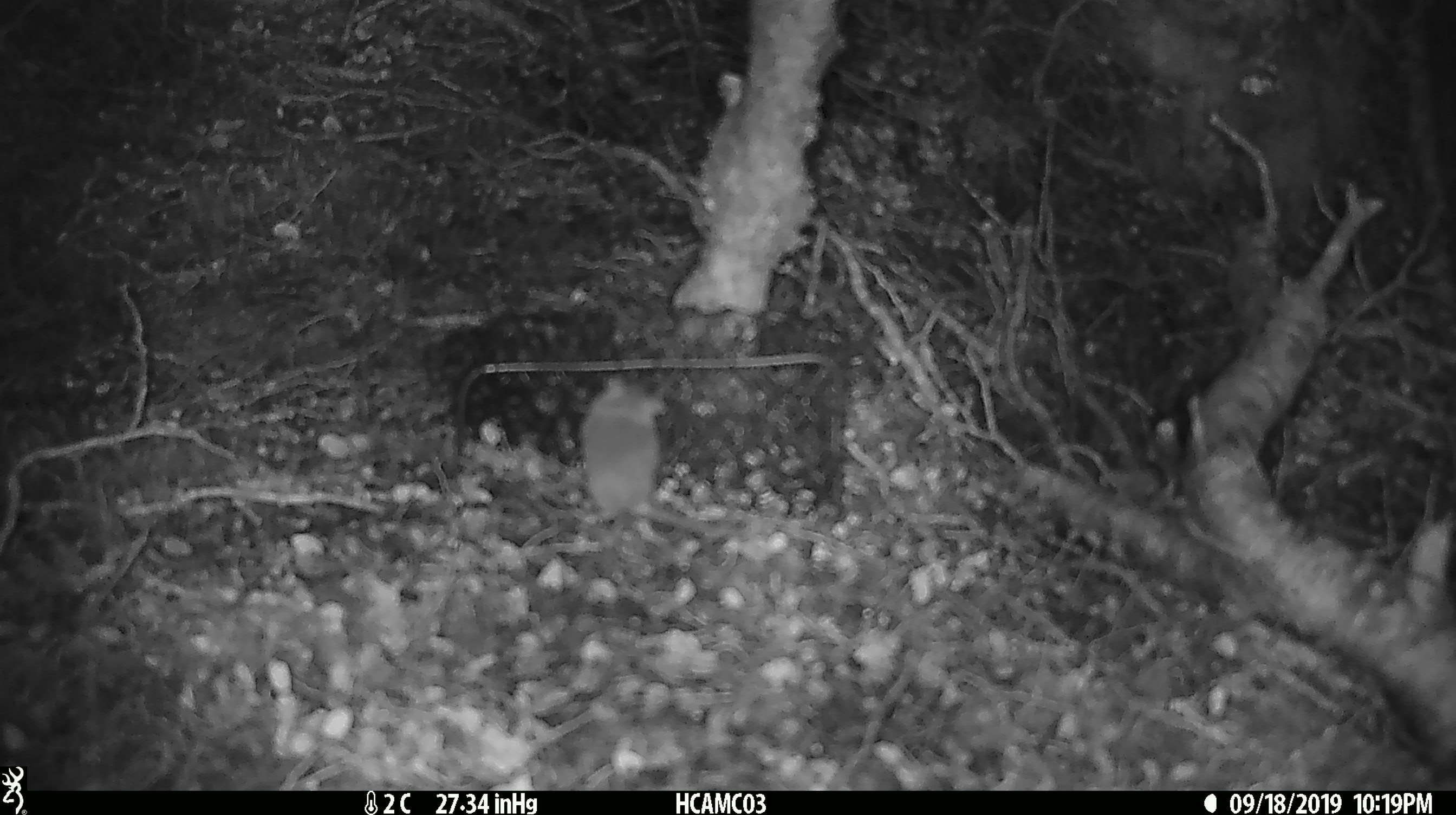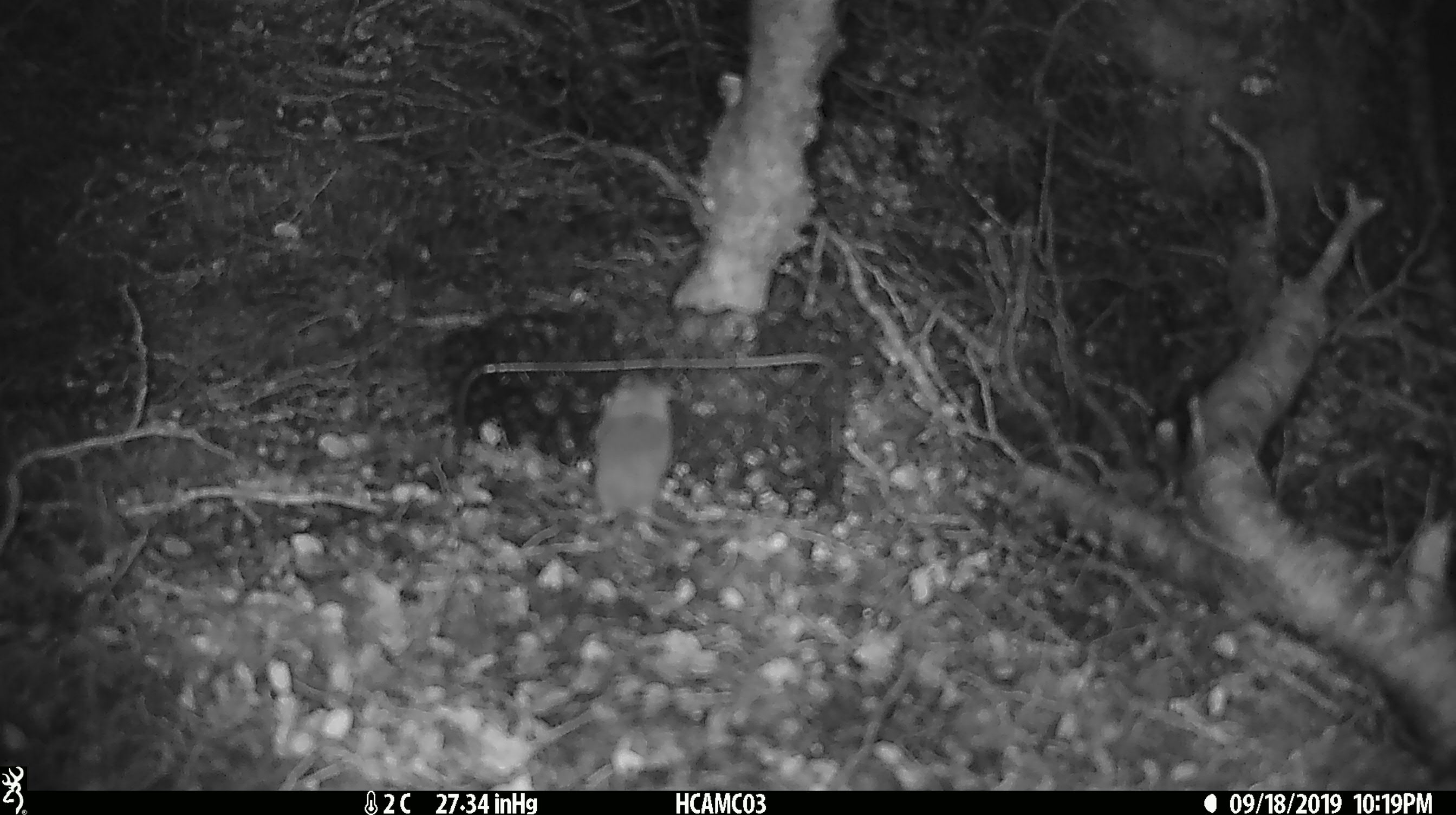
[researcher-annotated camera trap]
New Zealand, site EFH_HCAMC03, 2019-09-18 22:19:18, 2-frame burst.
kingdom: Animalia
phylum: Chordata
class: Mammalia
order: Rodentia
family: Muridae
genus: Mus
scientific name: Mus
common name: mouse